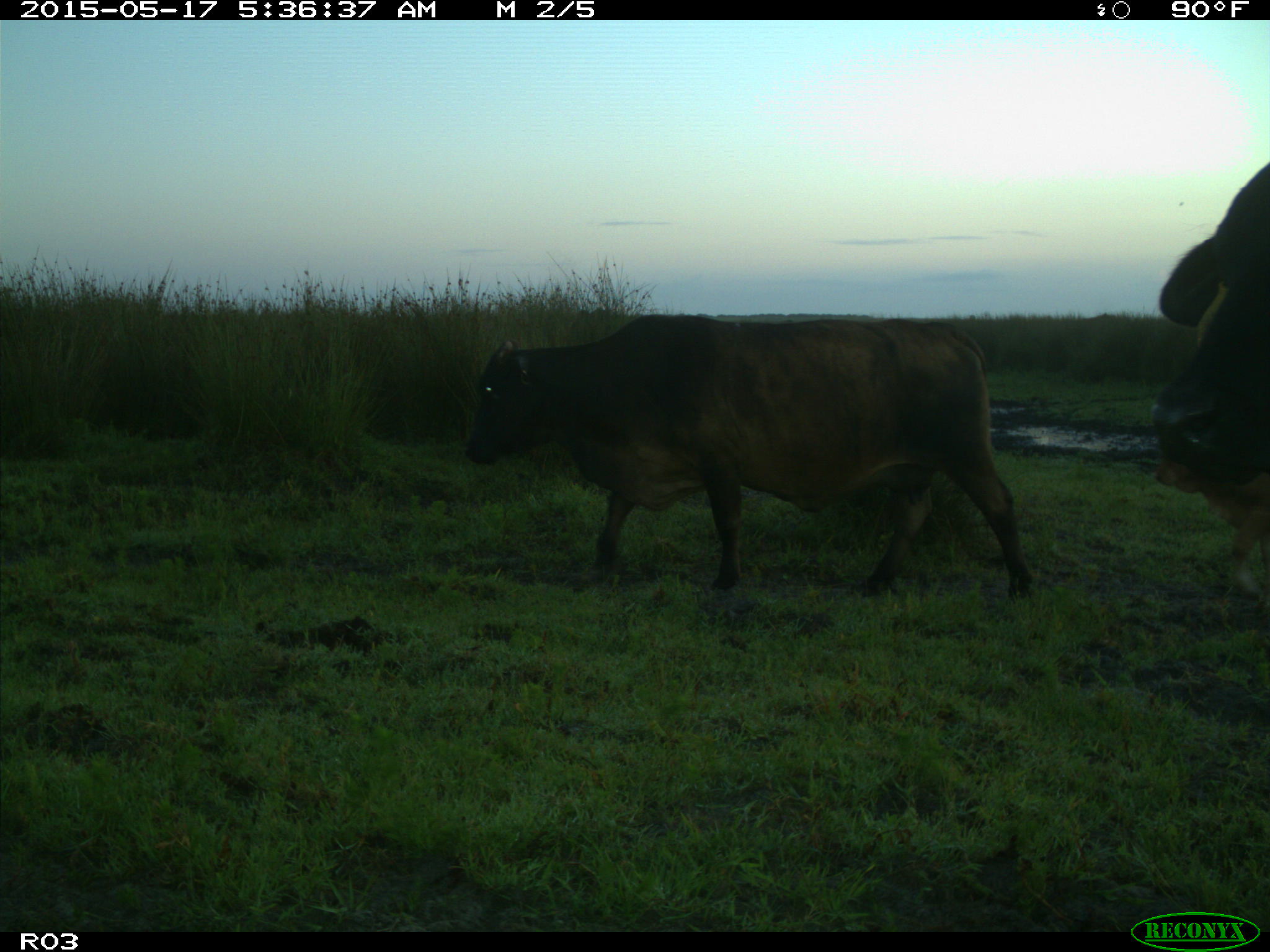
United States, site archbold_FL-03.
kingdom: Animalia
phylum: Chordata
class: Mammalia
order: Artiodactyla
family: Bovidae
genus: Bos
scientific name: Bos taurus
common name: domestic cow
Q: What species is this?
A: Bos taurus (domestic cow).